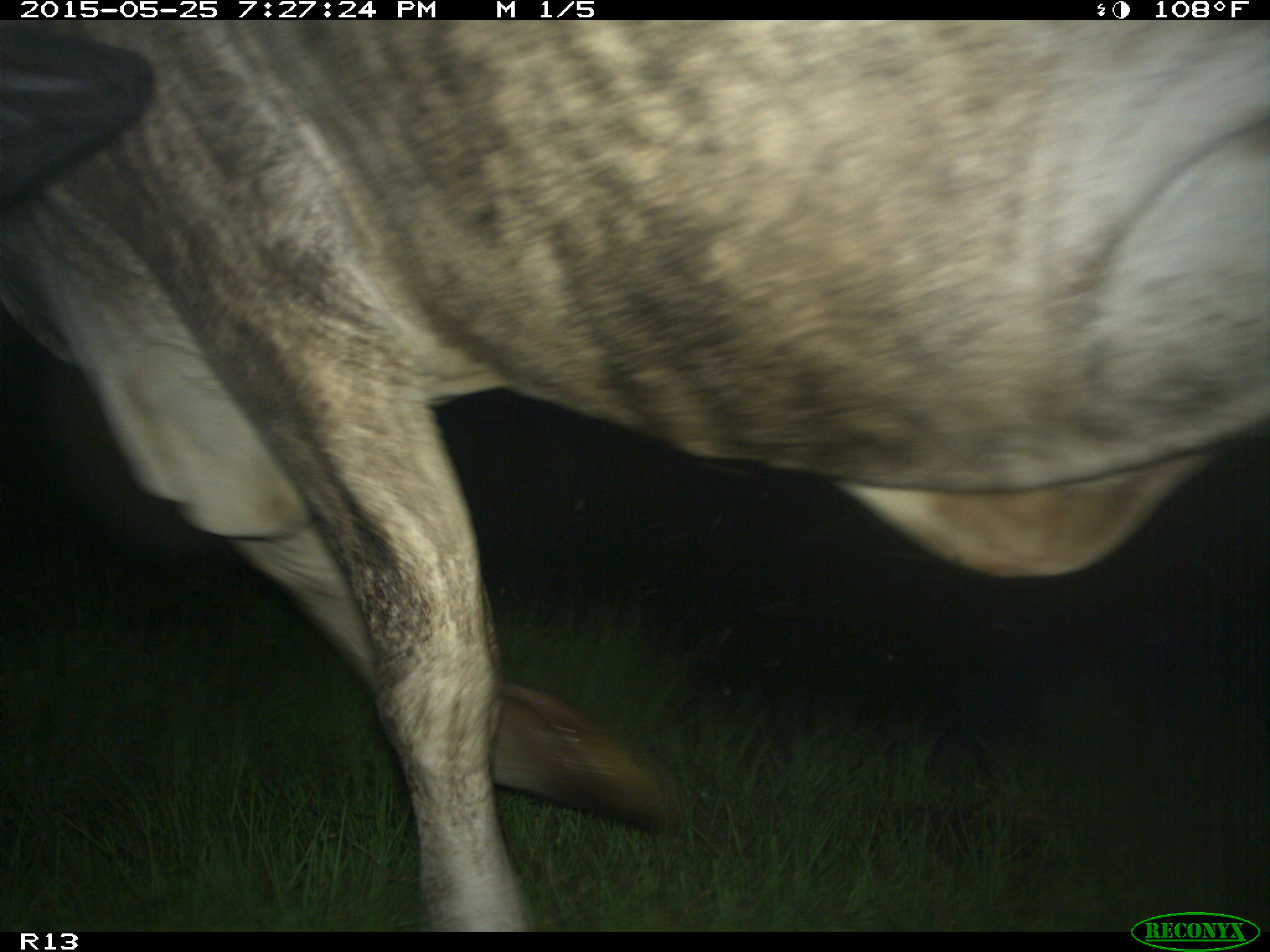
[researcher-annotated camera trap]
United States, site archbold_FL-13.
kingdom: Animalia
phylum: Chordata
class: Mammalia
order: Artiodactyla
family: Bovidae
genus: Bos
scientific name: Bos taurus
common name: domestic cow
Bos taurus (domestic cow).